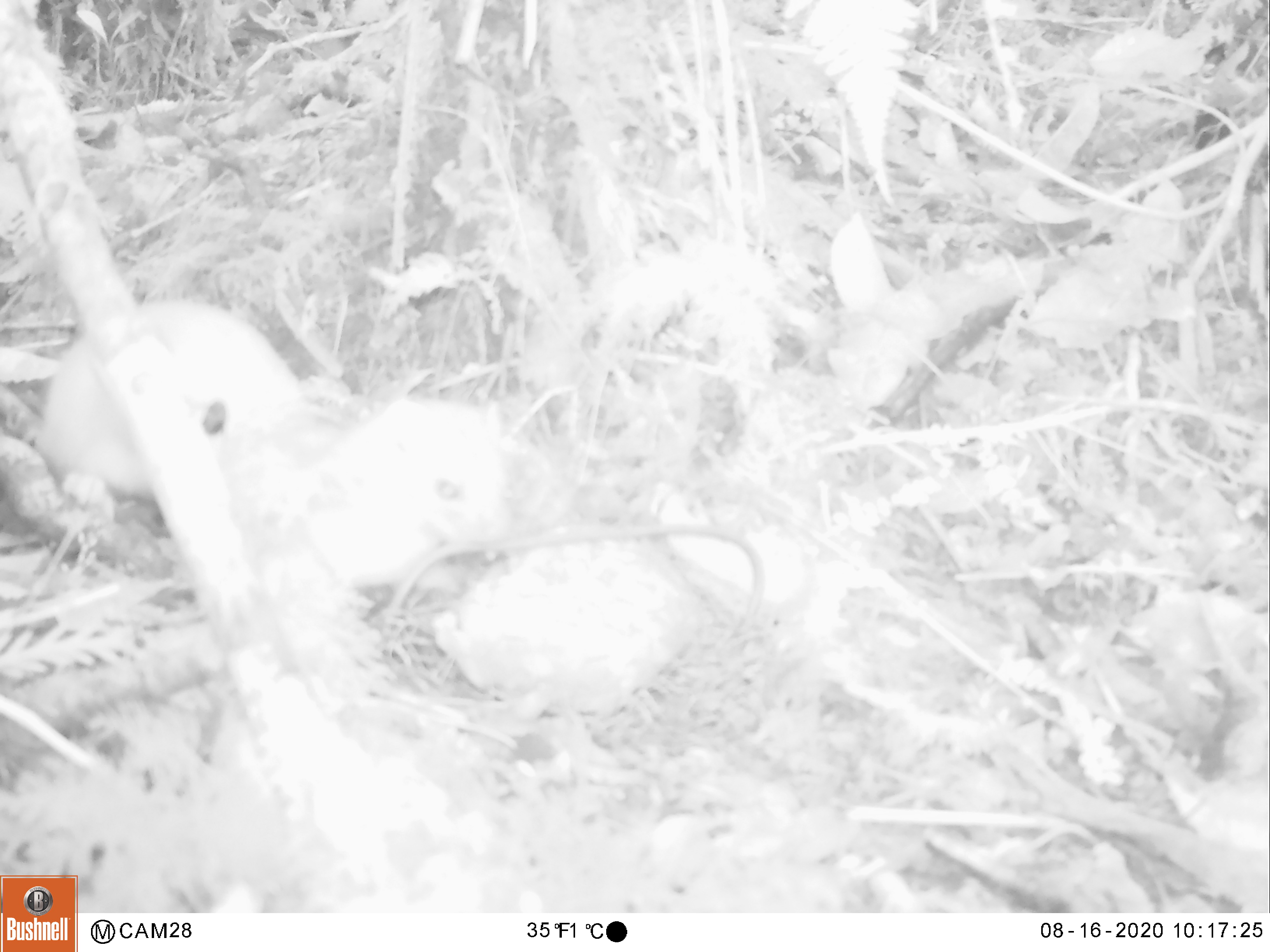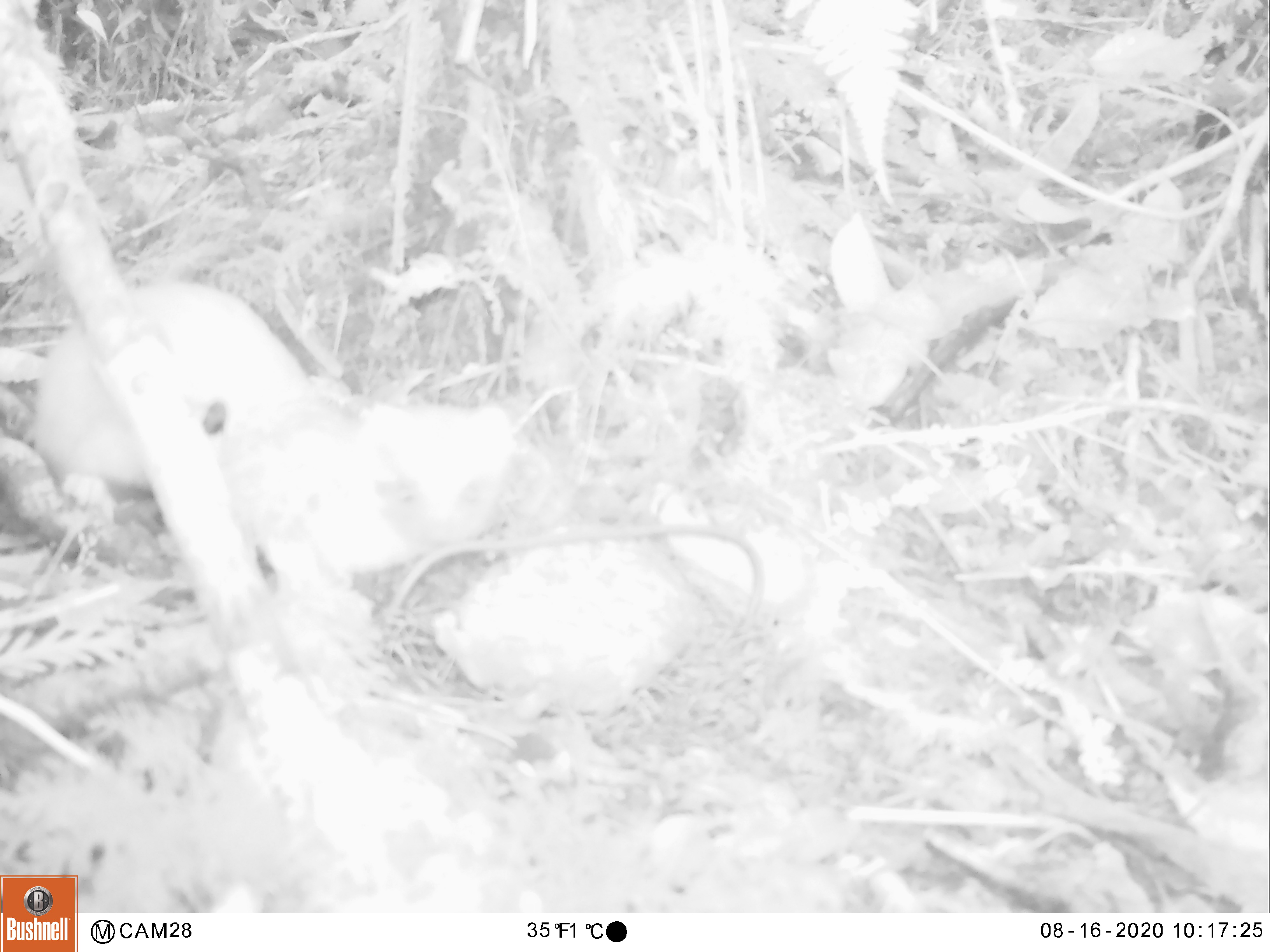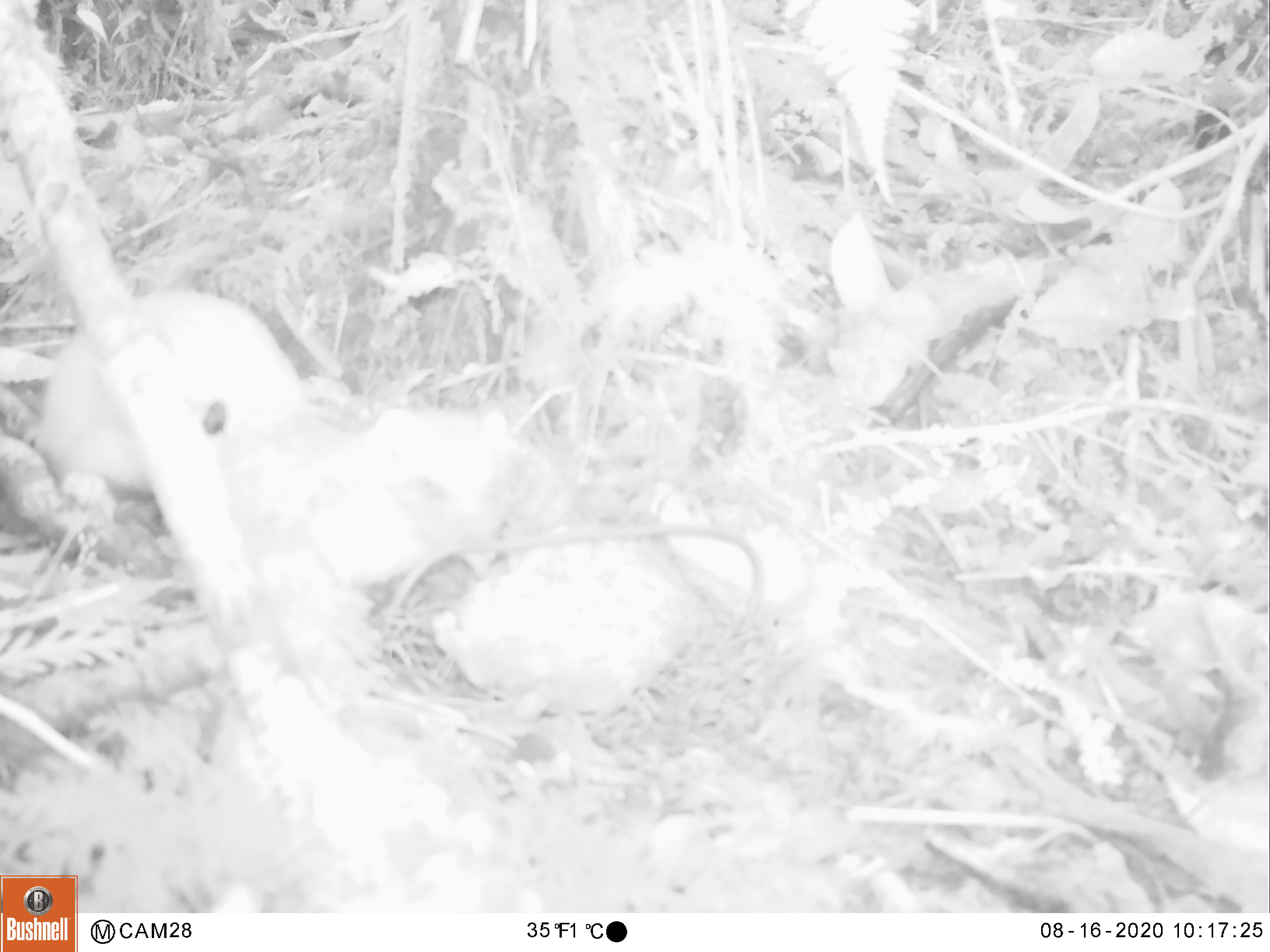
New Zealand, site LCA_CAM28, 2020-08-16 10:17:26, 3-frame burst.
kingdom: Animalia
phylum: Chordata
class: Mammalia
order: Carnivora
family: Mustelidae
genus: Mustela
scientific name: Mustela erminea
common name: stoat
Stoat (Mustela erminea).